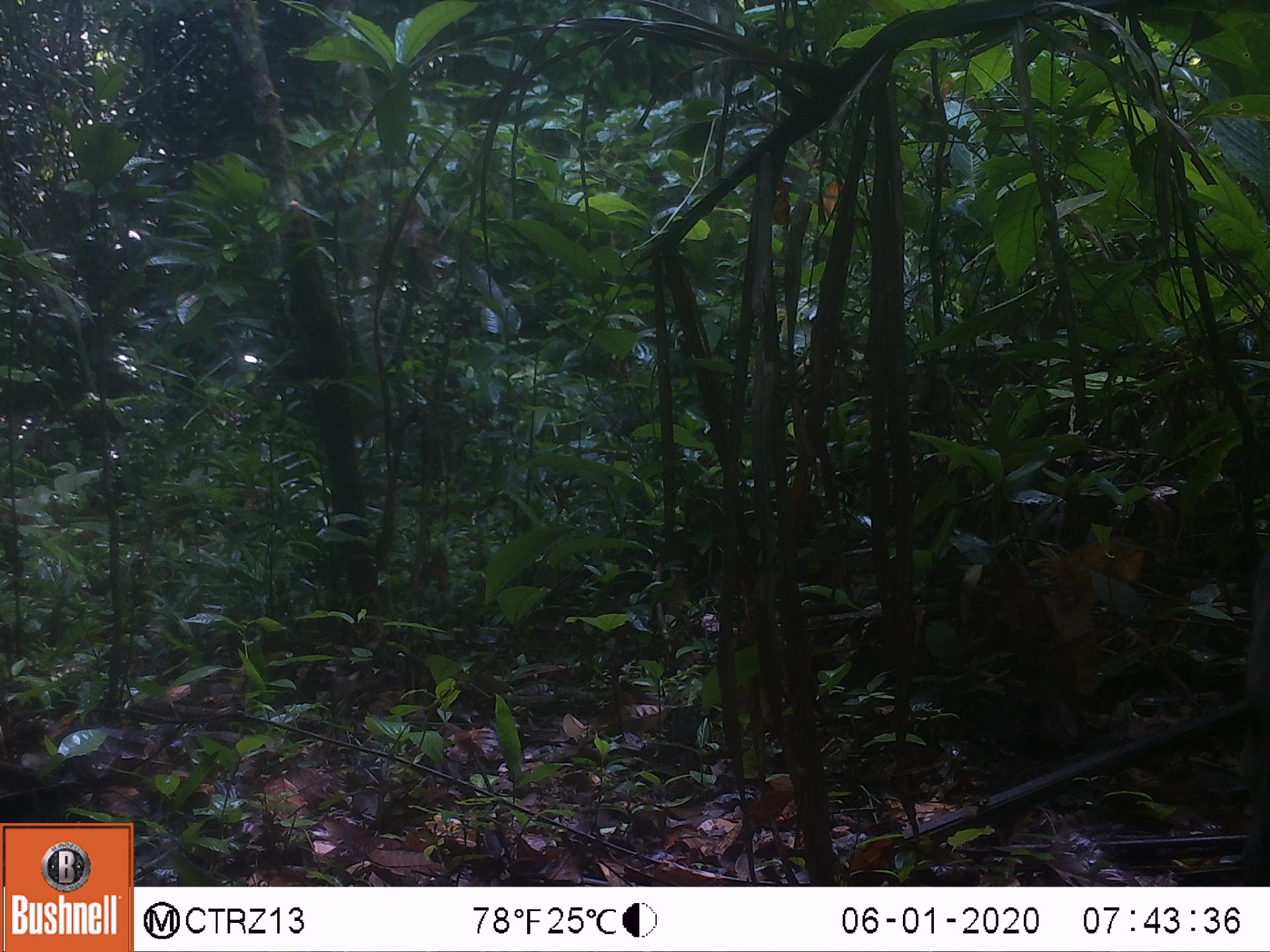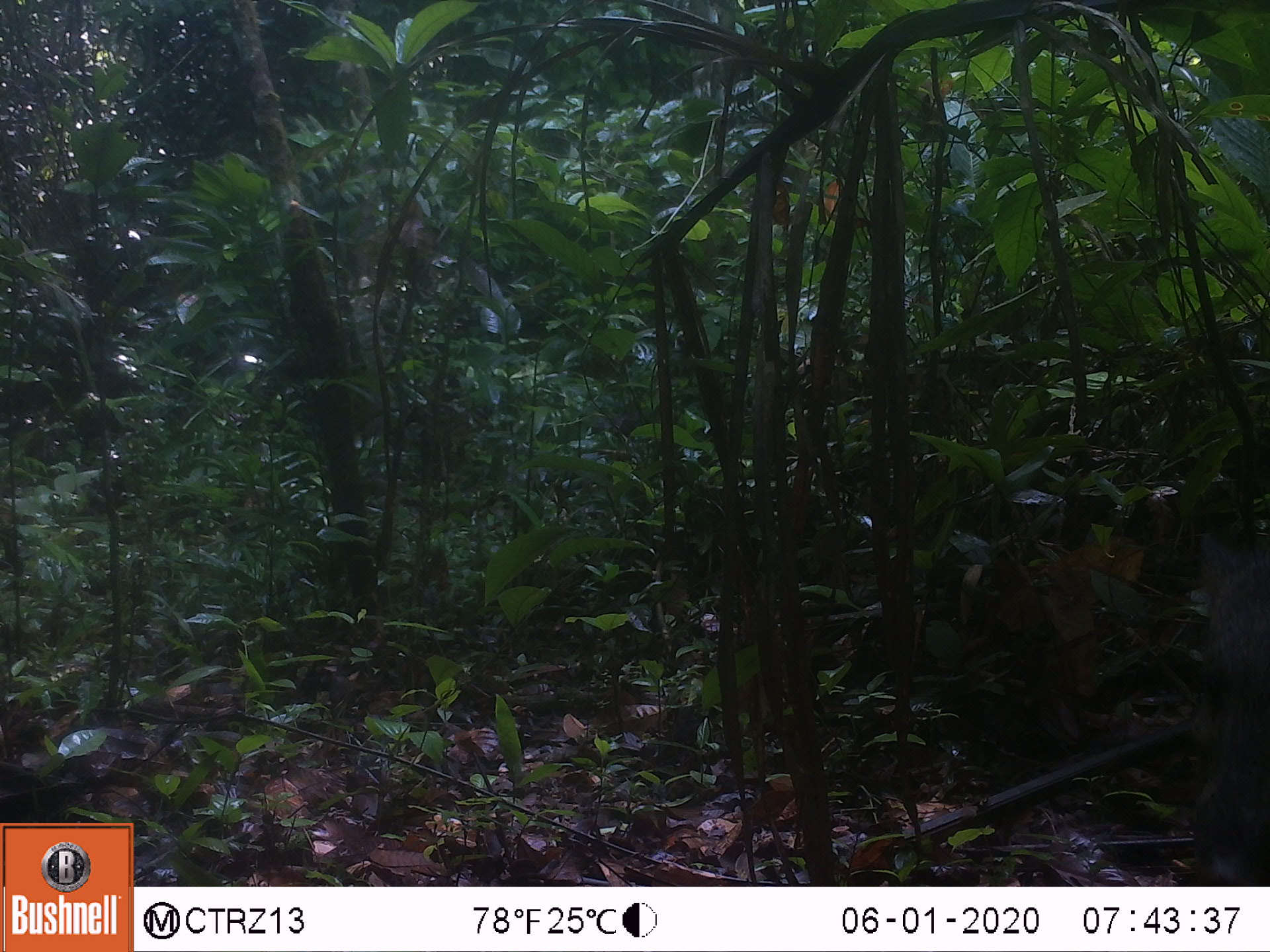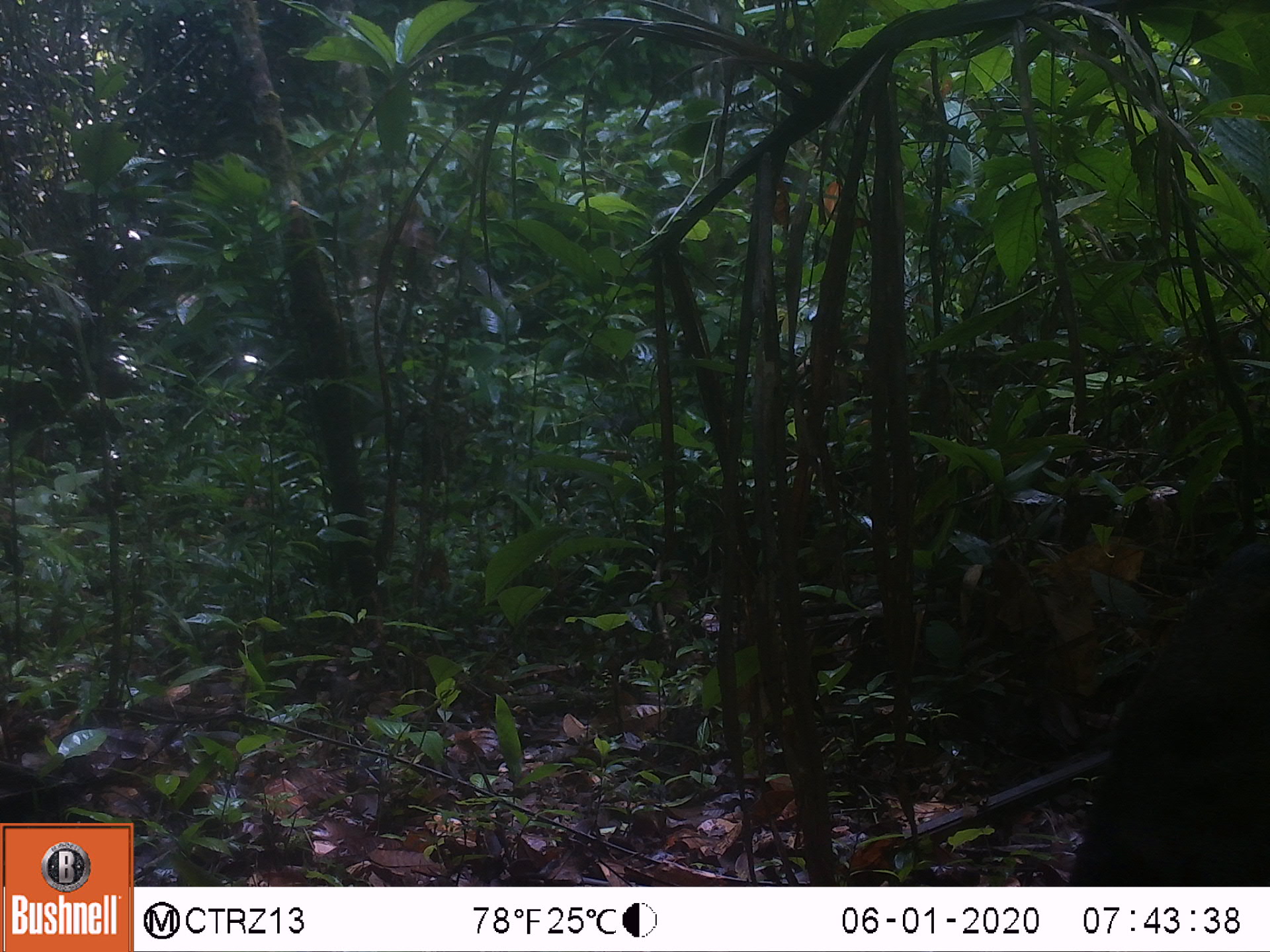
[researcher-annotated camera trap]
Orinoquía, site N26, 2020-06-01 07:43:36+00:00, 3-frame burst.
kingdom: Animalia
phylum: Chordata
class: Mammalia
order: Artiodactyla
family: Tayassuidae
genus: Pecari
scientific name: Pecari tajacu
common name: collared peccary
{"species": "collared peccary (Pecari tajacu)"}